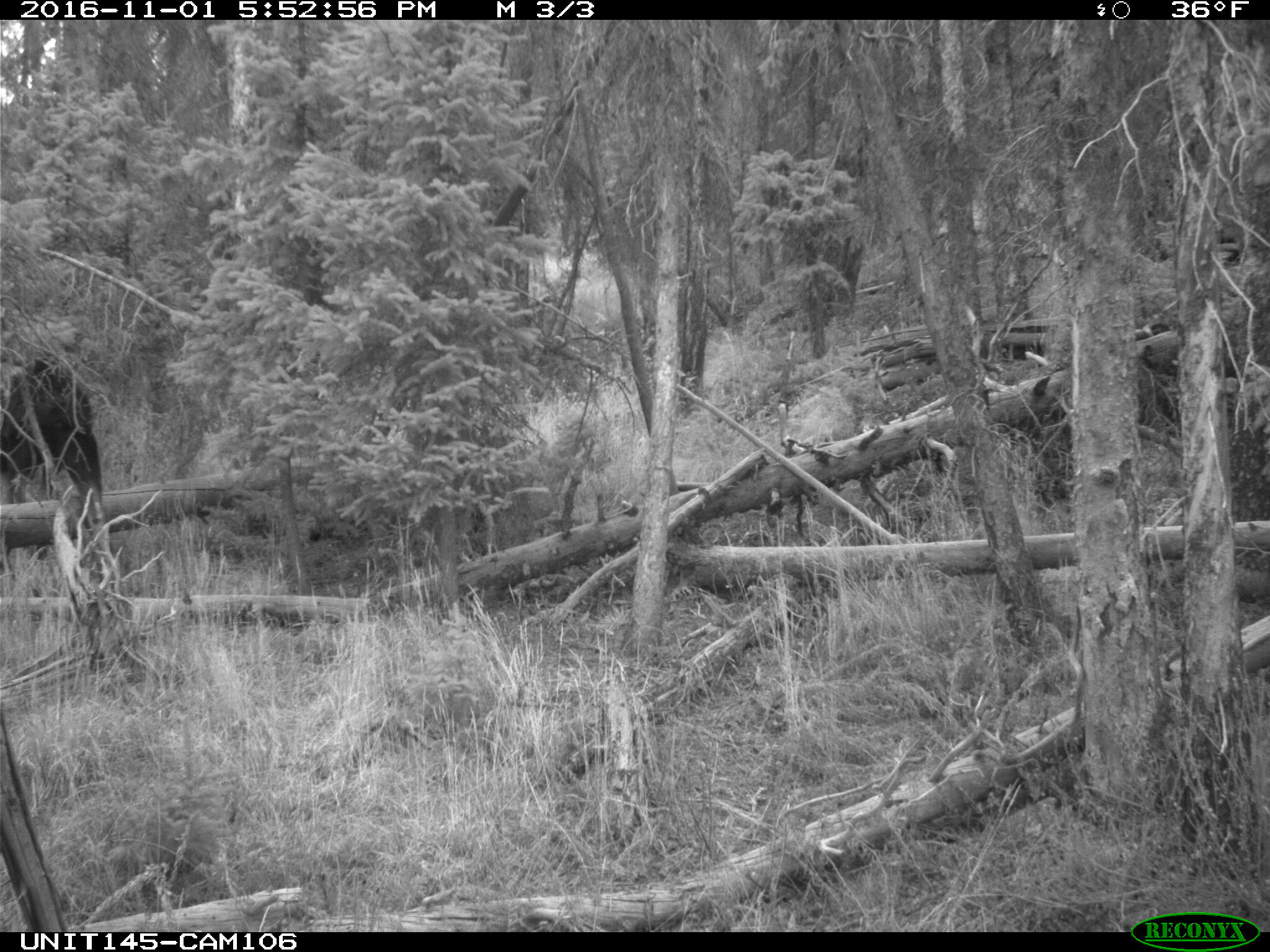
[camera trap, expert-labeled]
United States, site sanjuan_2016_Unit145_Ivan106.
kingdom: Animalia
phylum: Chordata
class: Mammalia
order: Artiodactyla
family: Cervidae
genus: Alces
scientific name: Alces alces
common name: moose